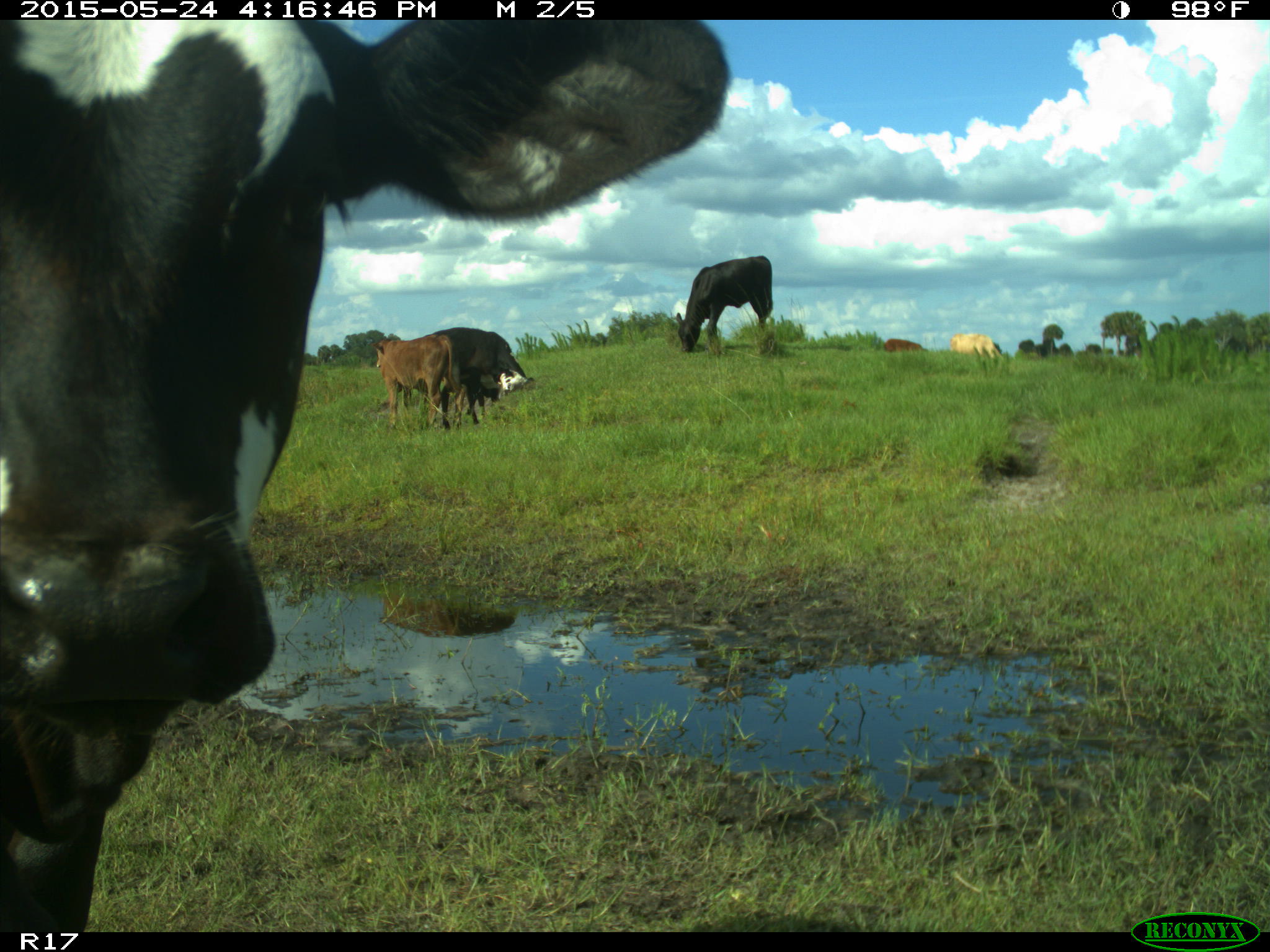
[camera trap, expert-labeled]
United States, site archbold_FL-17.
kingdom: Animalia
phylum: Chordata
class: Mammalia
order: Artiodactyla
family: Bovidae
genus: Bos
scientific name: Bos taurus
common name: domestic cow